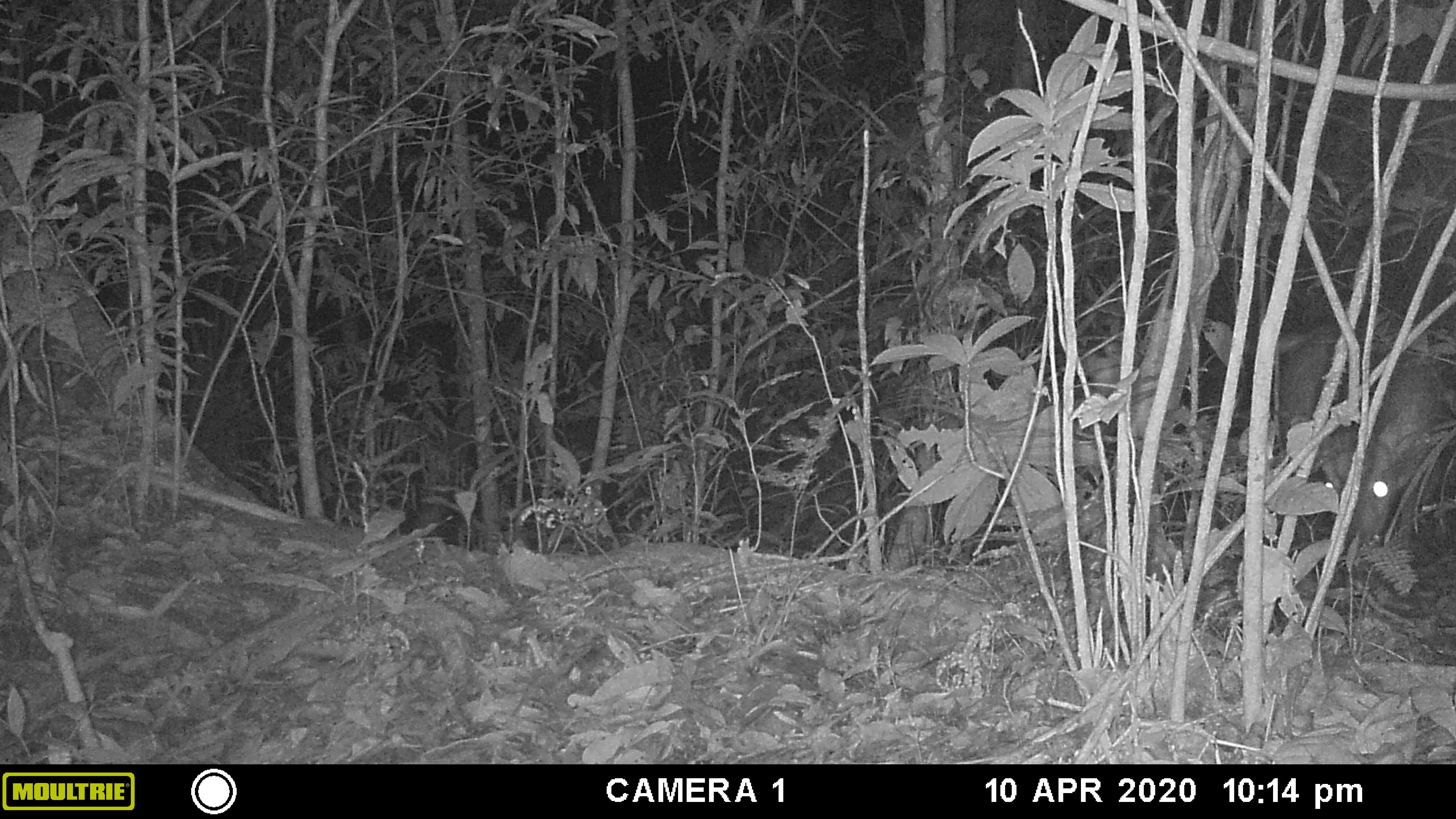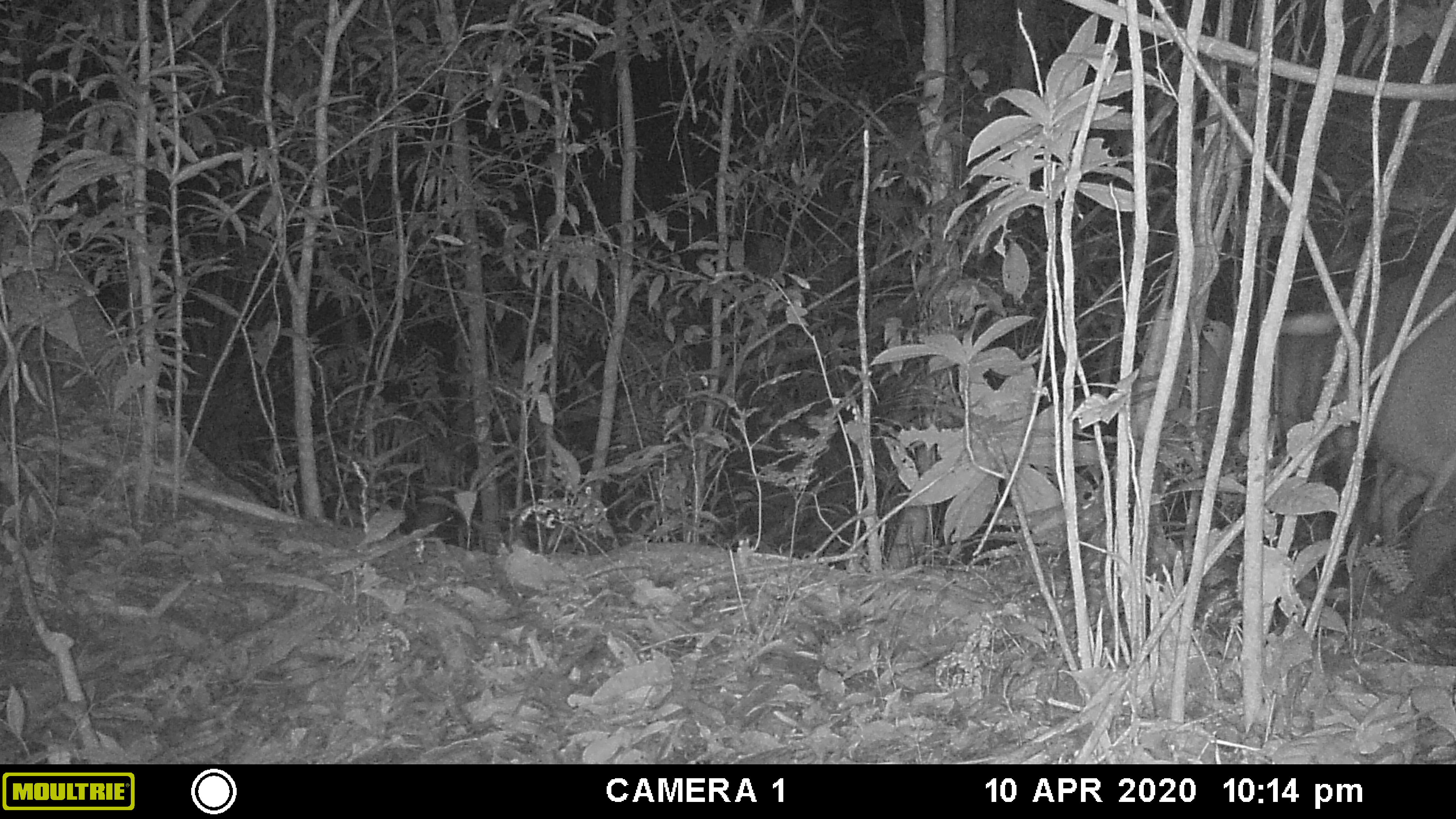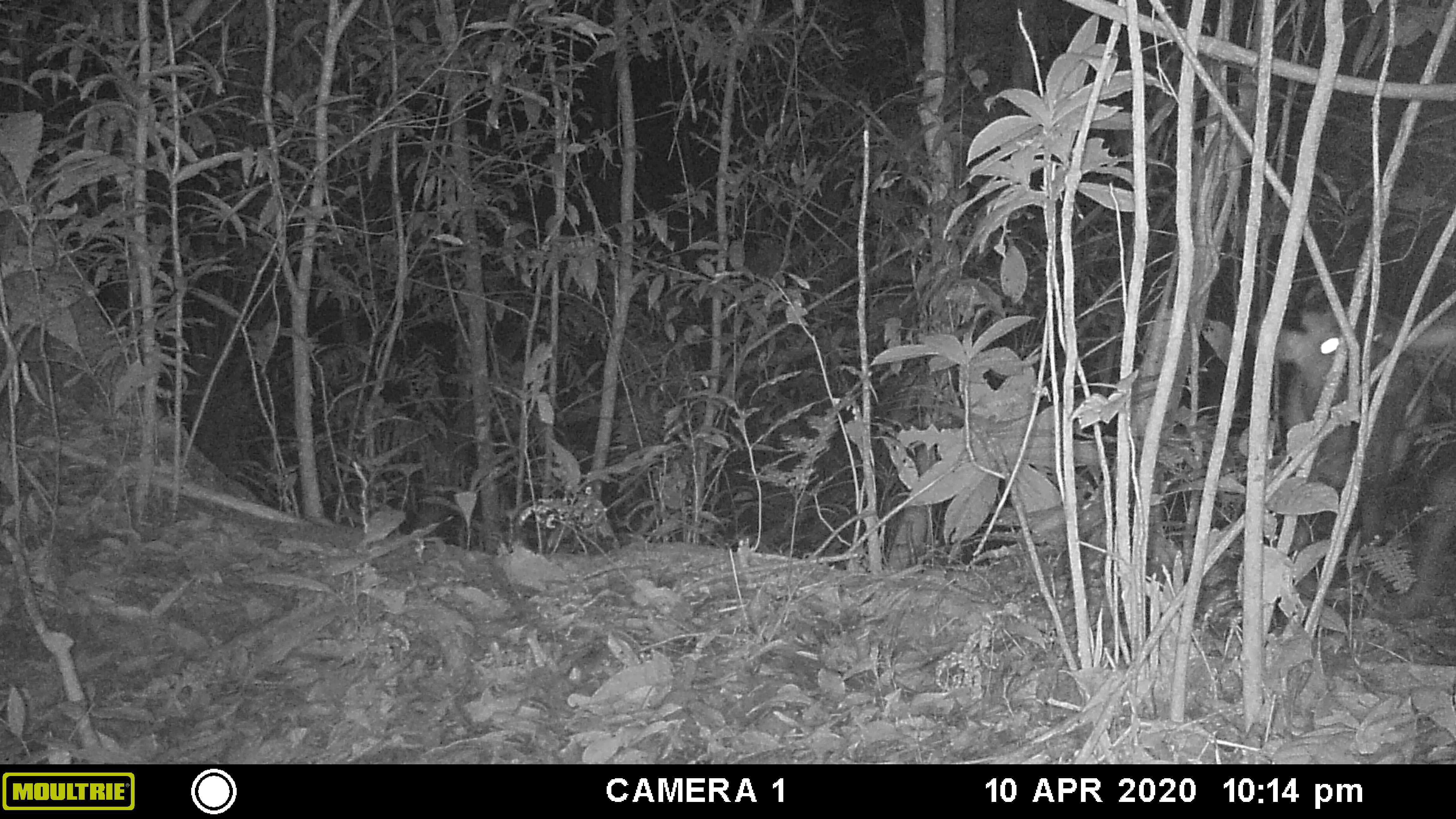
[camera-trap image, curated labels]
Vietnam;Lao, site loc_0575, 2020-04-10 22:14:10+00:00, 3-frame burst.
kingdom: Animalia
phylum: Chordata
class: Mammalia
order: Artiodactyla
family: Cervidae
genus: Muntiacus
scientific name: Muntiacus rooseveltorum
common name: roosevelt's muntjac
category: roosevelts muntjac group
Roosevelts muntjac group (roosevelt's muntjac) (Muntiacus rooseveltorum). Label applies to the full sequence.